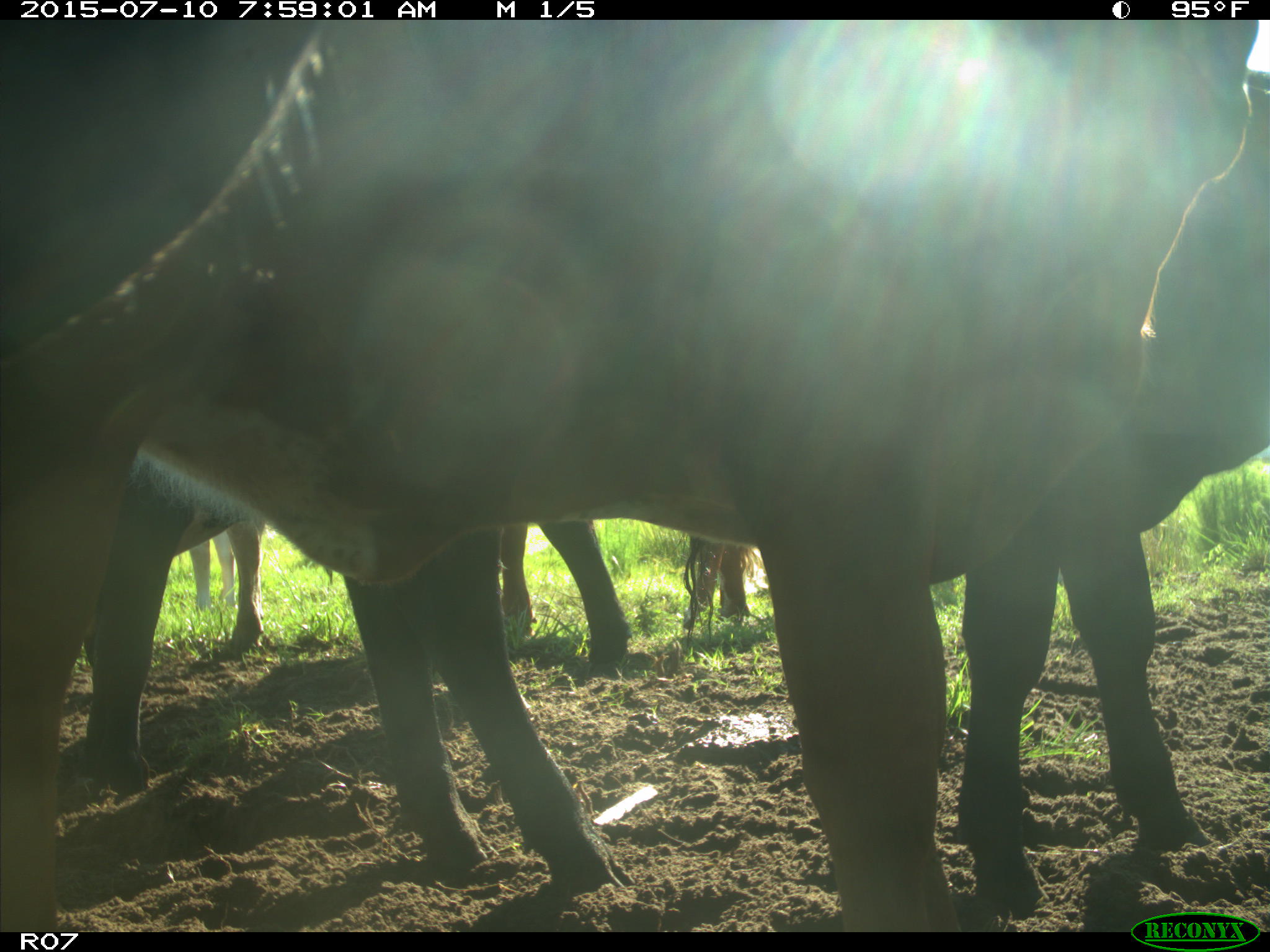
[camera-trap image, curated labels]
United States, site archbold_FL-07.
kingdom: Animalia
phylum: Chordata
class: Mammalia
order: Artiodactyla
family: Bovidae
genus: Bos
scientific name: Bos taurus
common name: domestic cow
Bos taurus (domestic cow).